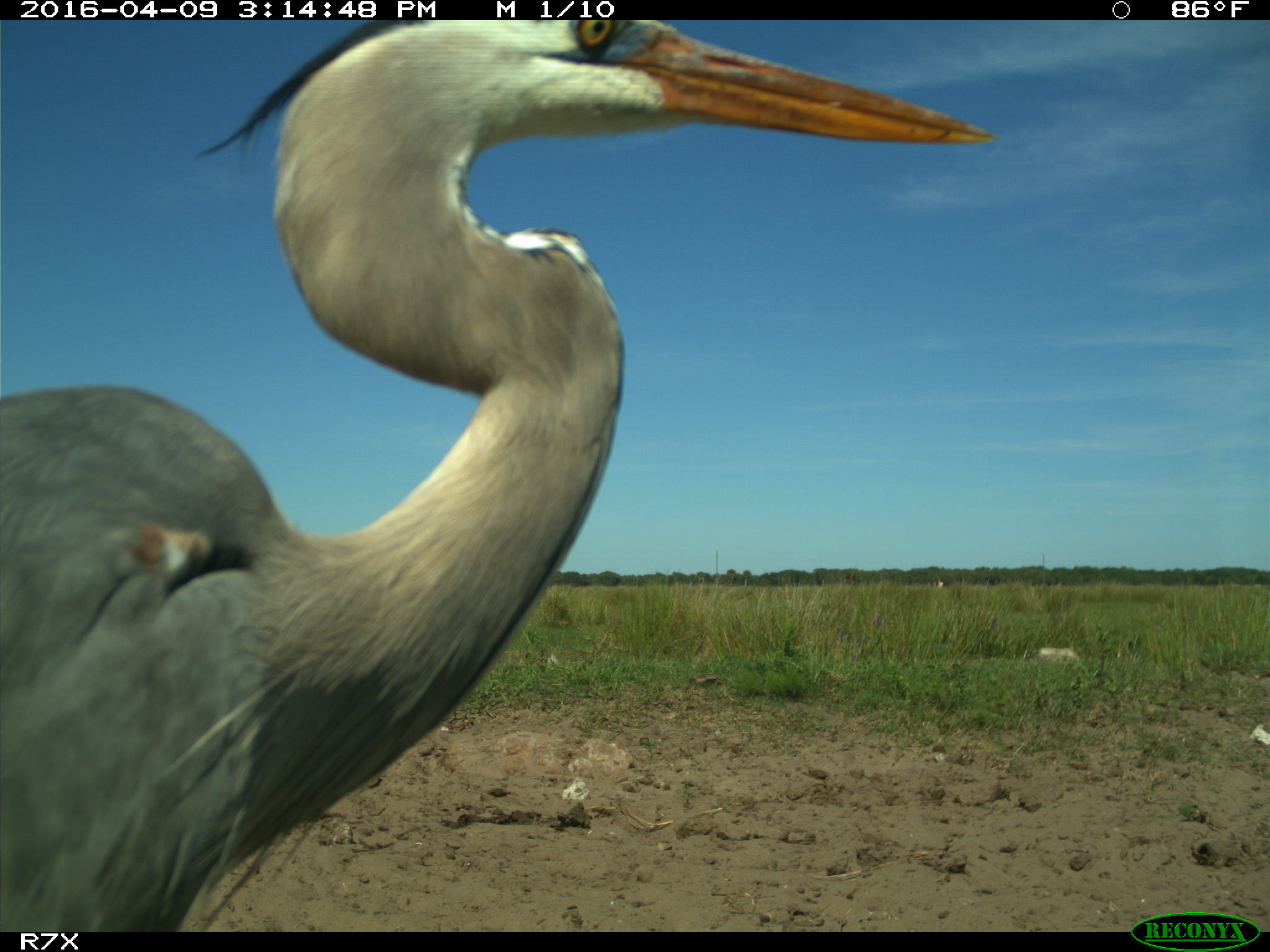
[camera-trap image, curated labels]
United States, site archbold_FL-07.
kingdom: Animalia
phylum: Chordata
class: Aves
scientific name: Aves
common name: birds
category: unidentified bird